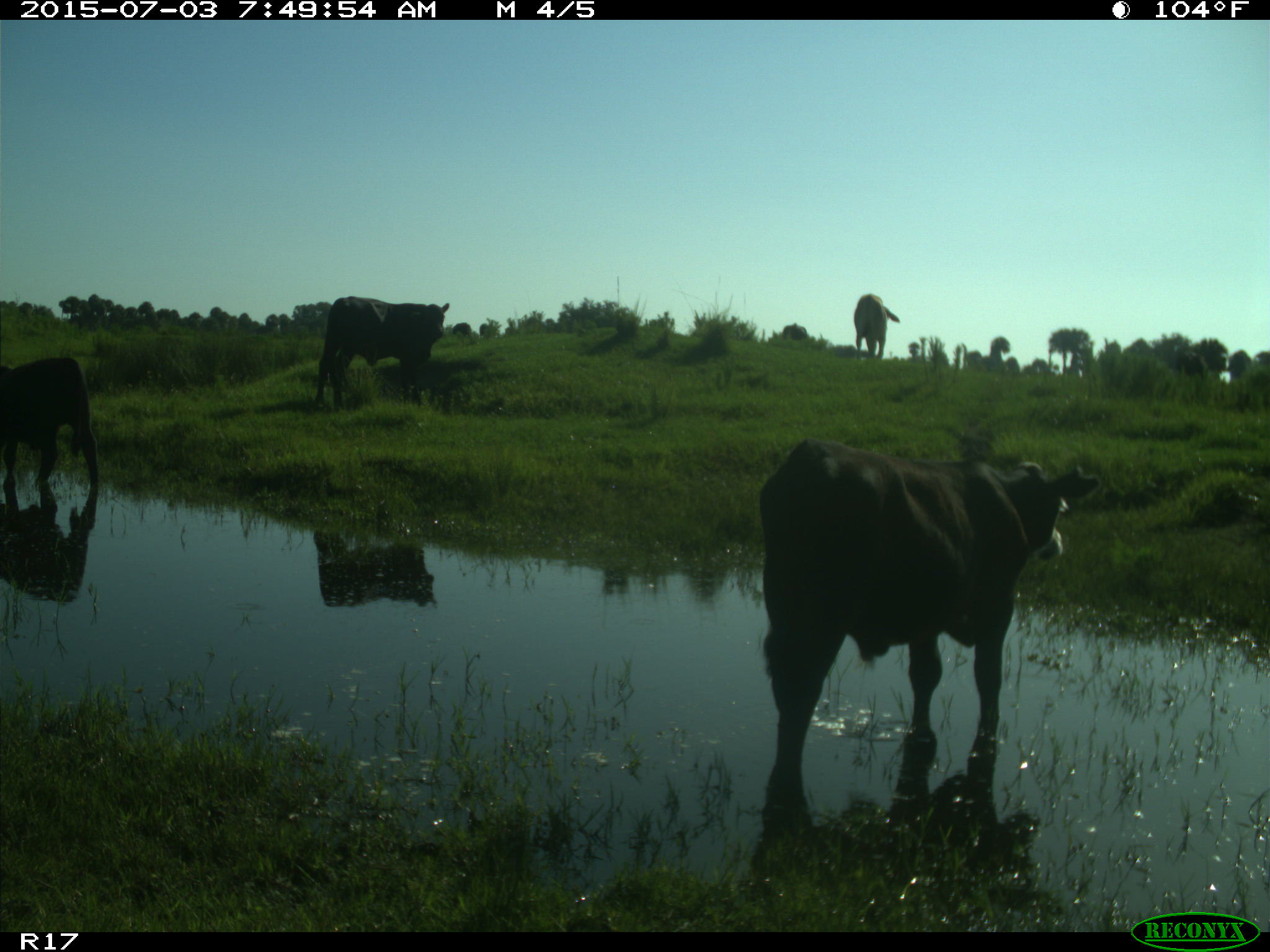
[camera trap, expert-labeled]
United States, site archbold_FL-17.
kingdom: Animalia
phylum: Chordata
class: Mammalia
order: Artiodactyla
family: Bovidae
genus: Bos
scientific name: Bos taurus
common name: domestic cow